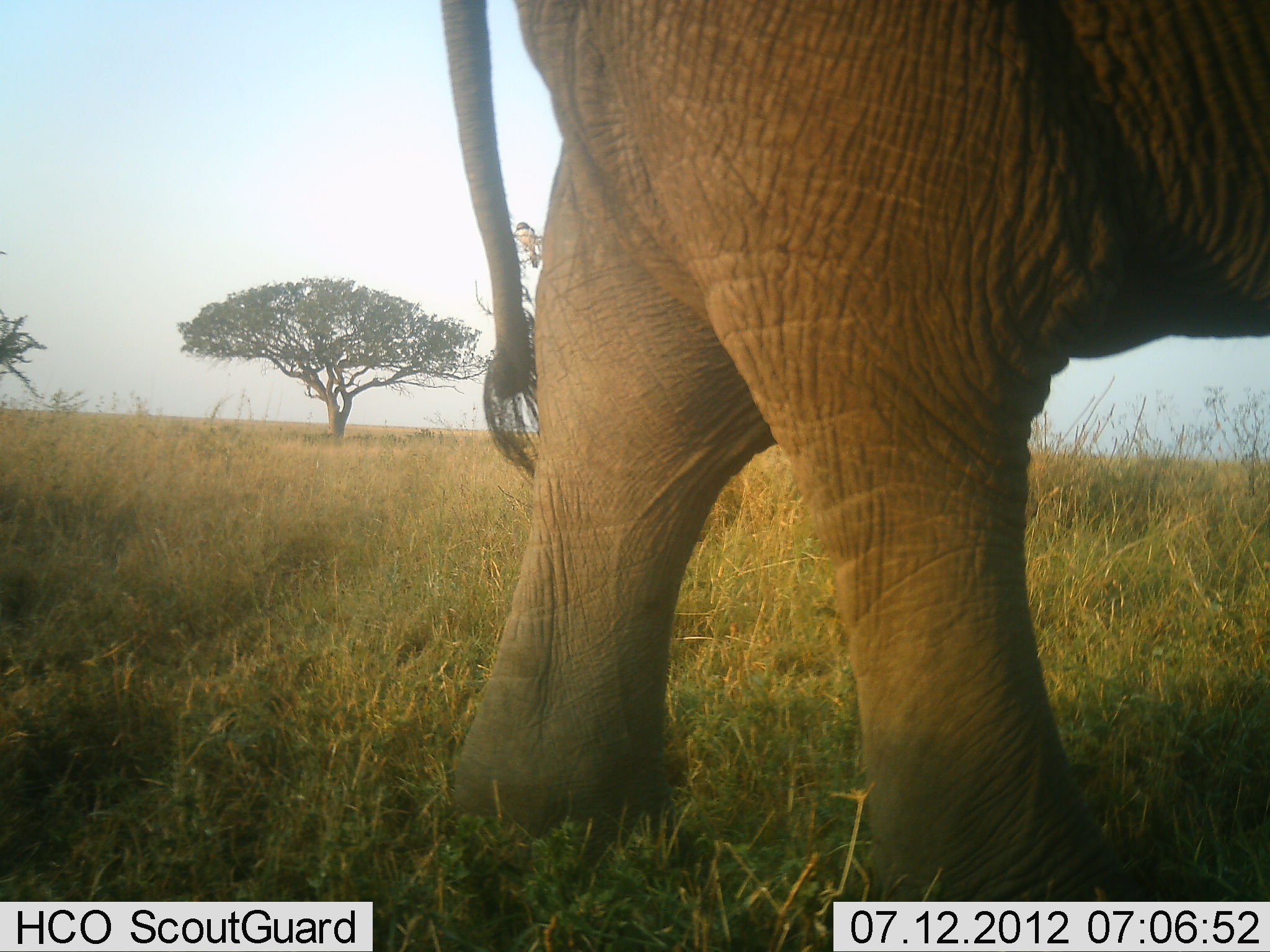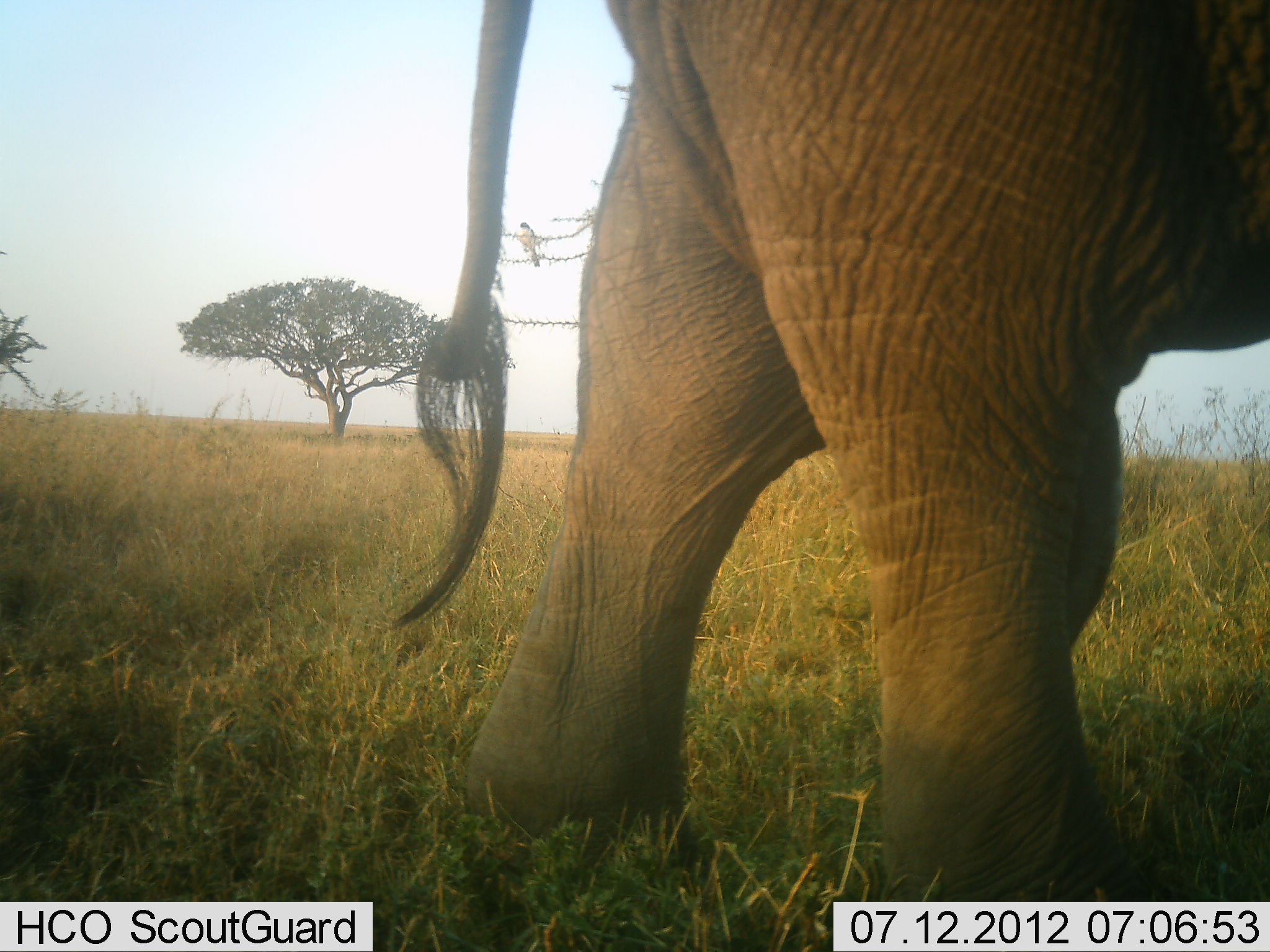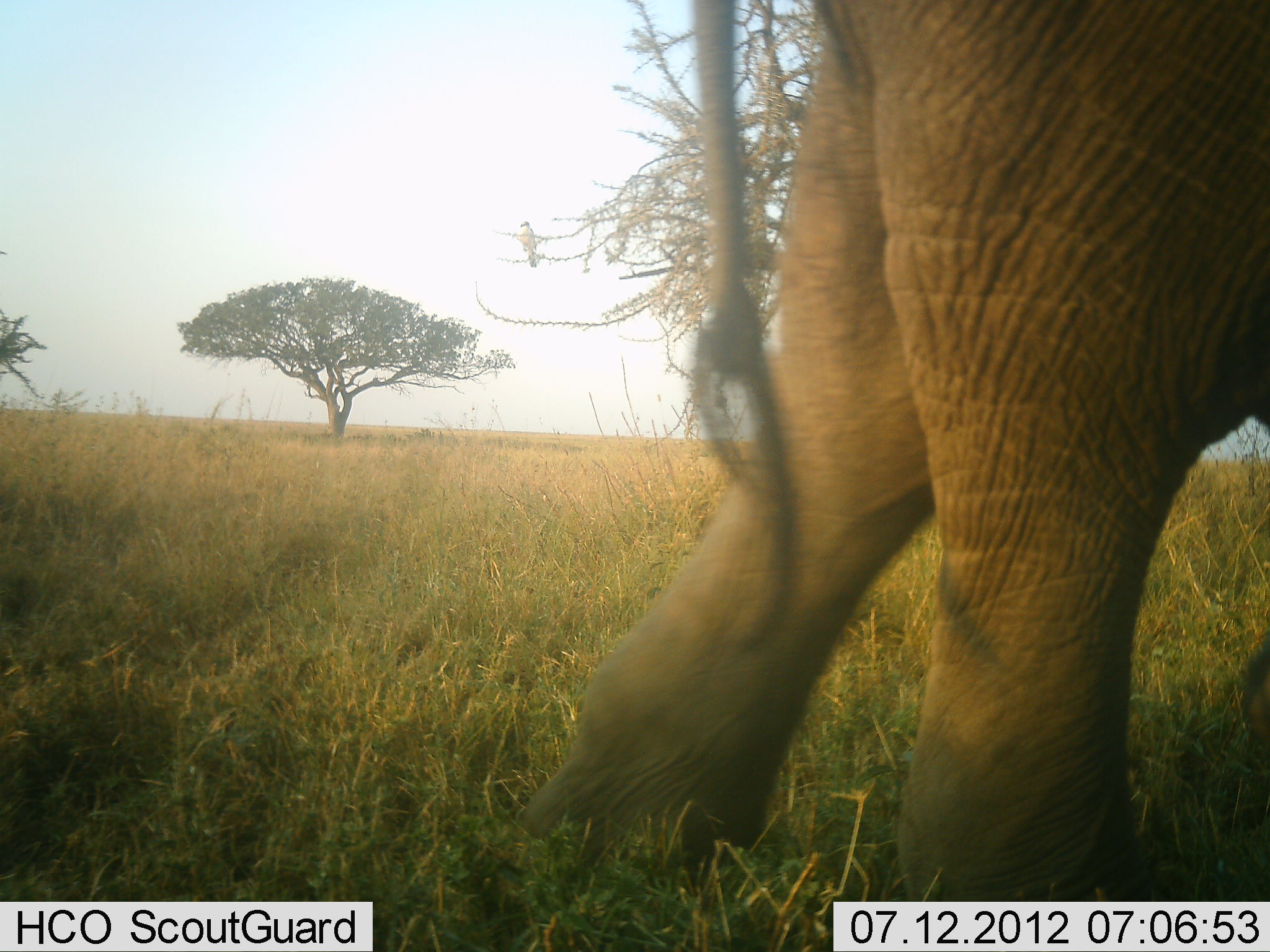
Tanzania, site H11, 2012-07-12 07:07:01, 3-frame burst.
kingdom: Animalia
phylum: Chordata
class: Mammalia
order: Proboscidea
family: Elephantidae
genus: Loxodonta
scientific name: Loxodonta africana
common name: african bush elephant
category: elephant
Elephant (african bush elephant) (Loxodonta africana), count 1. Behavior (volunteer vote fractions): standing 33%, resting 0%, moving 75%, interacting 0%. Young present (vote fraction): 0%. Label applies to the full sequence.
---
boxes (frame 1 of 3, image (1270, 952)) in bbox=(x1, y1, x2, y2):
animal: bbox=(437, 0, 1268, 901)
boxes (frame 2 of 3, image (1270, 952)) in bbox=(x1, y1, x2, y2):
animal: bbox=(375, 0, 1268, 901)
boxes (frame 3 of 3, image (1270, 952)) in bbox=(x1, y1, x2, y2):
animal: bbox=(519, 0, 1270, 901)